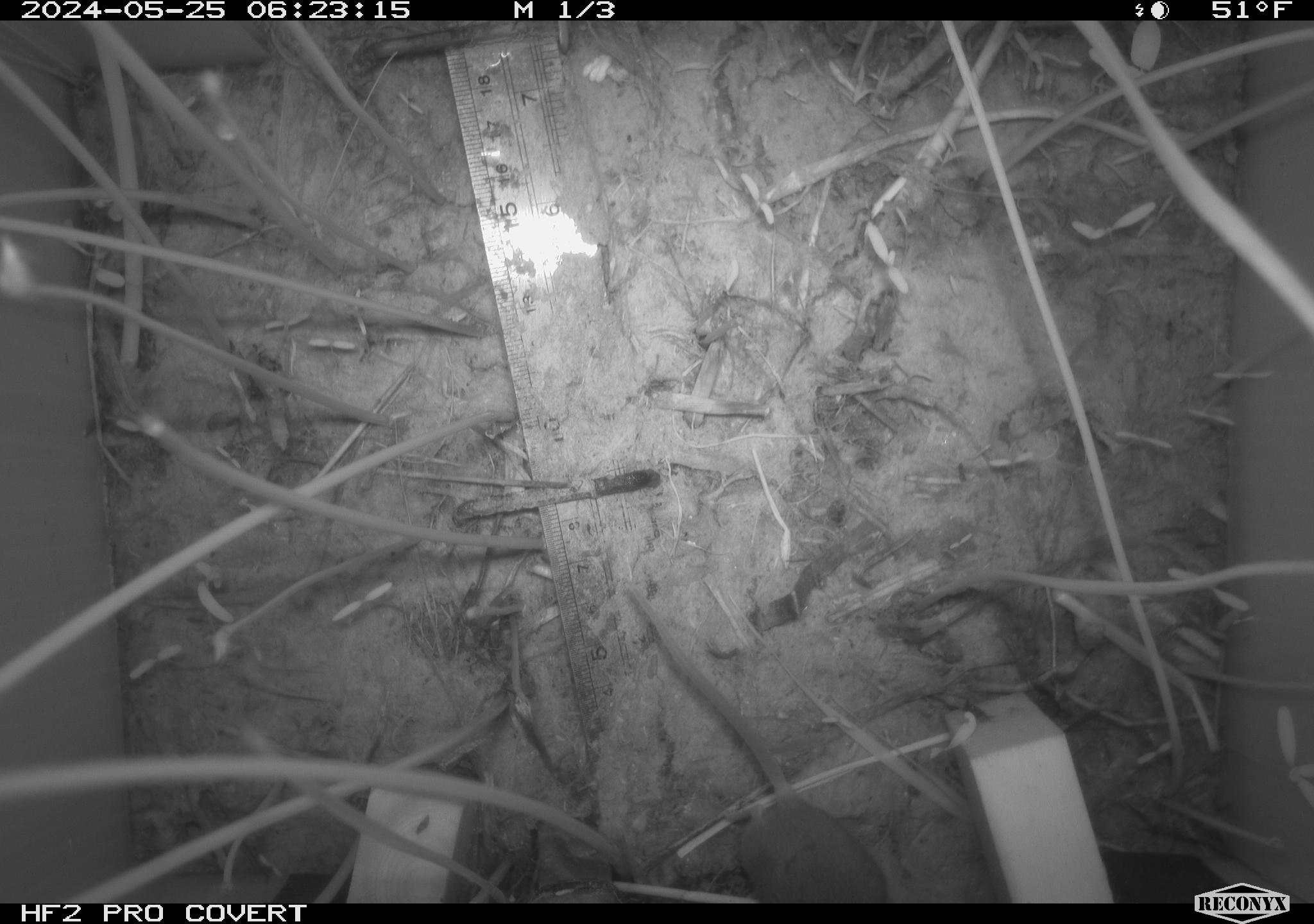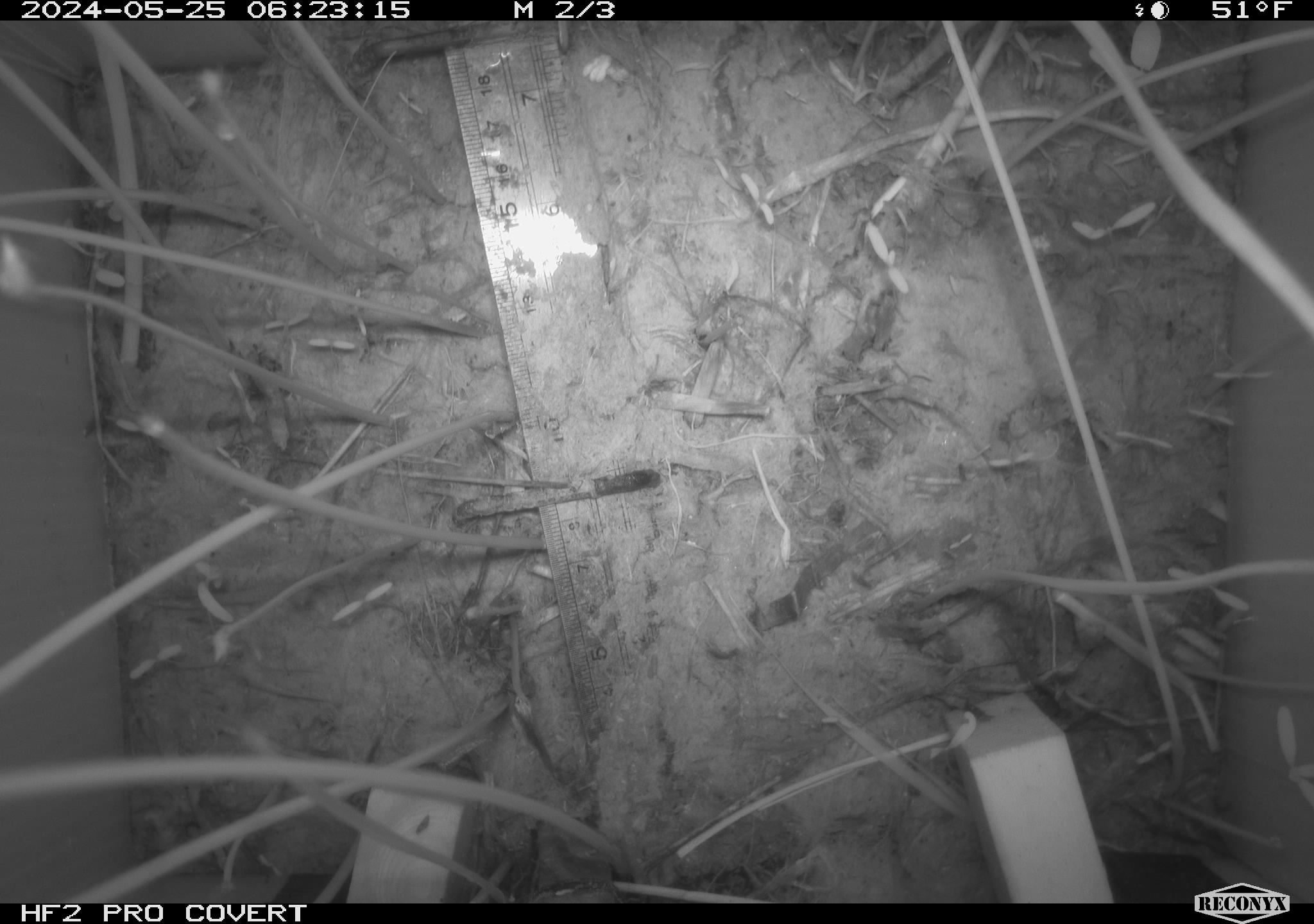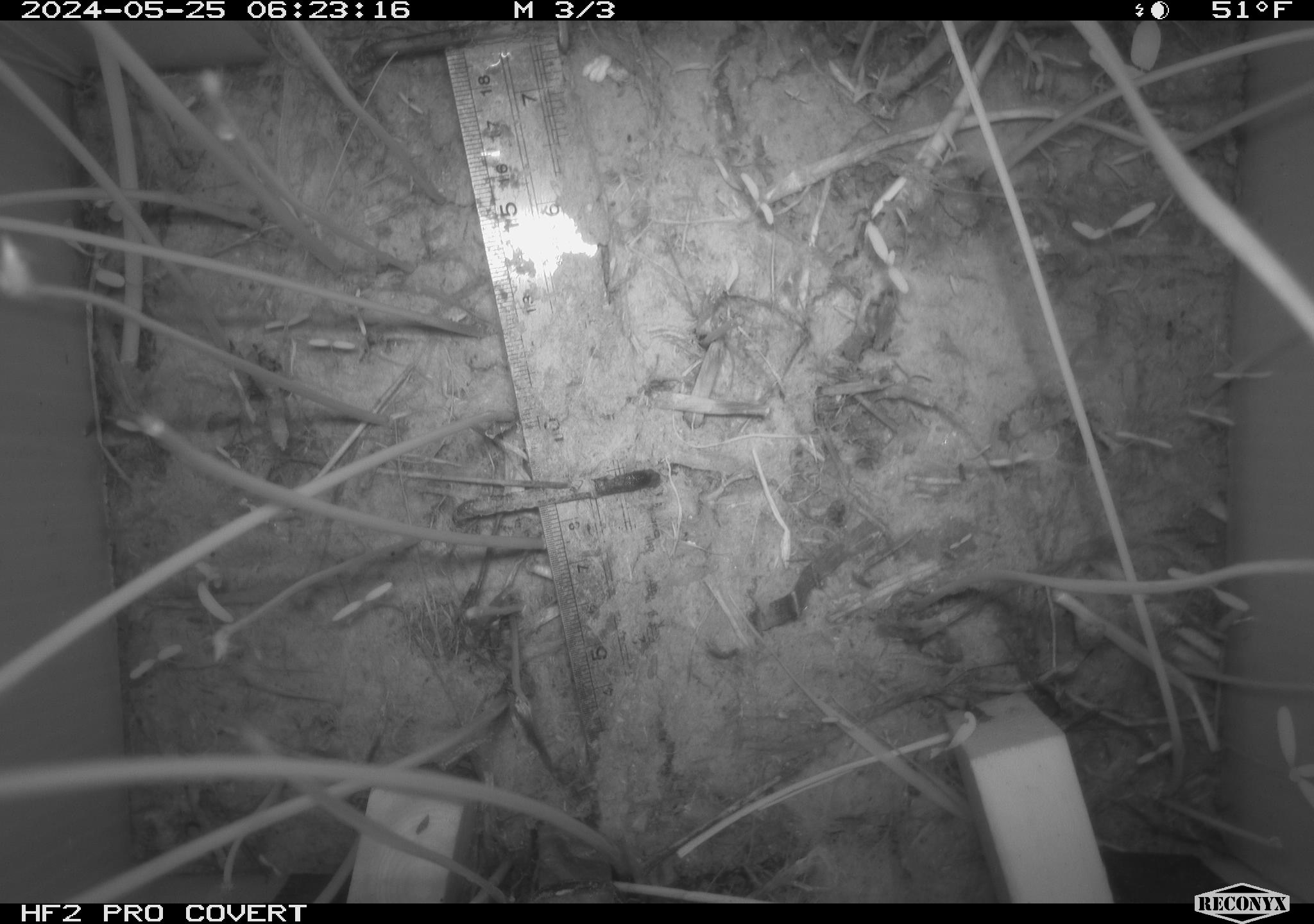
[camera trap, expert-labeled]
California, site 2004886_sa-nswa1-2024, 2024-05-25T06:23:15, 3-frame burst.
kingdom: Animalia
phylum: Chordata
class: Mammalia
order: Rodentia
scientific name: Rodentia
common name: rodent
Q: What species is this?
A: Rodent (Rodentia).